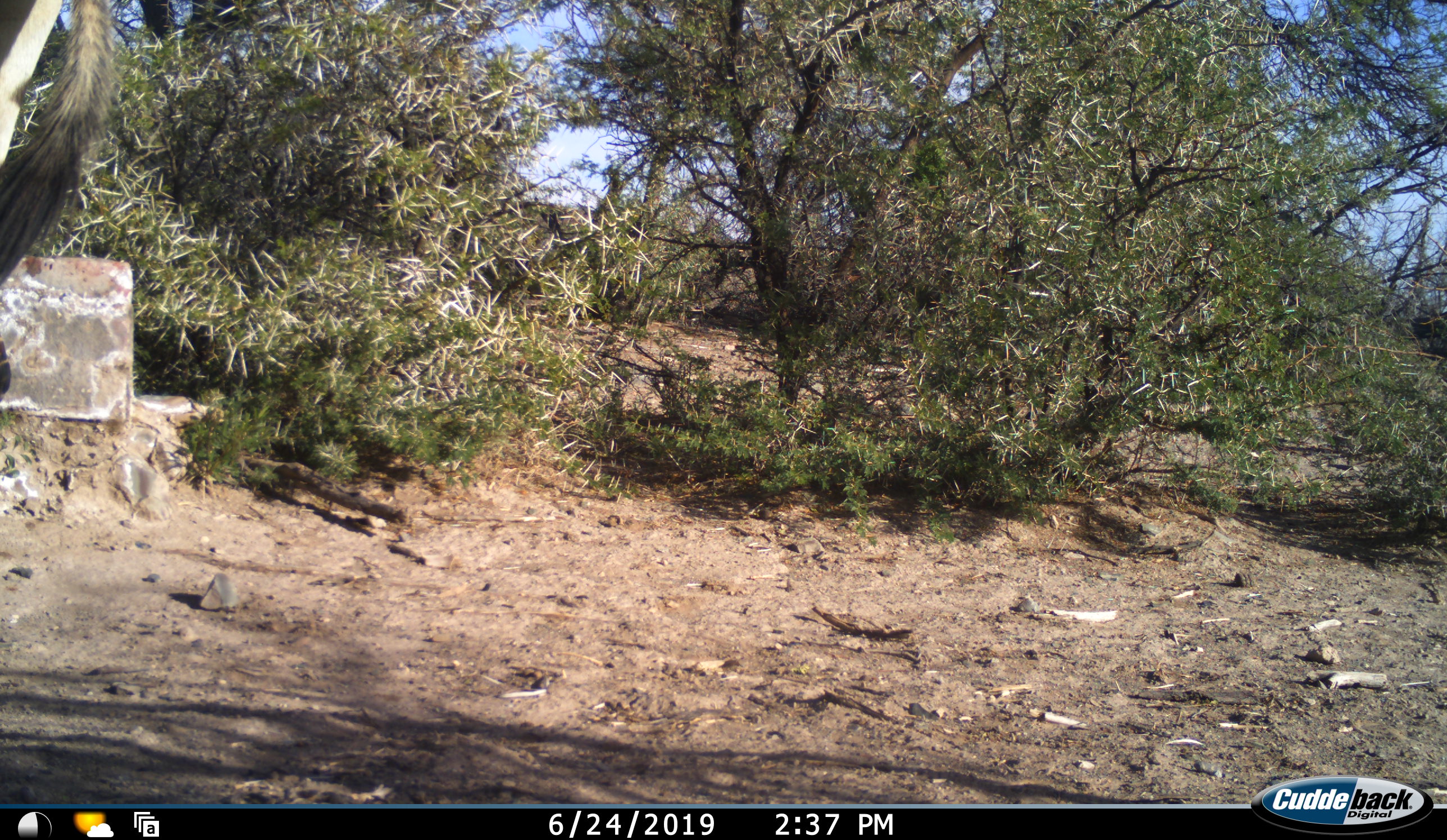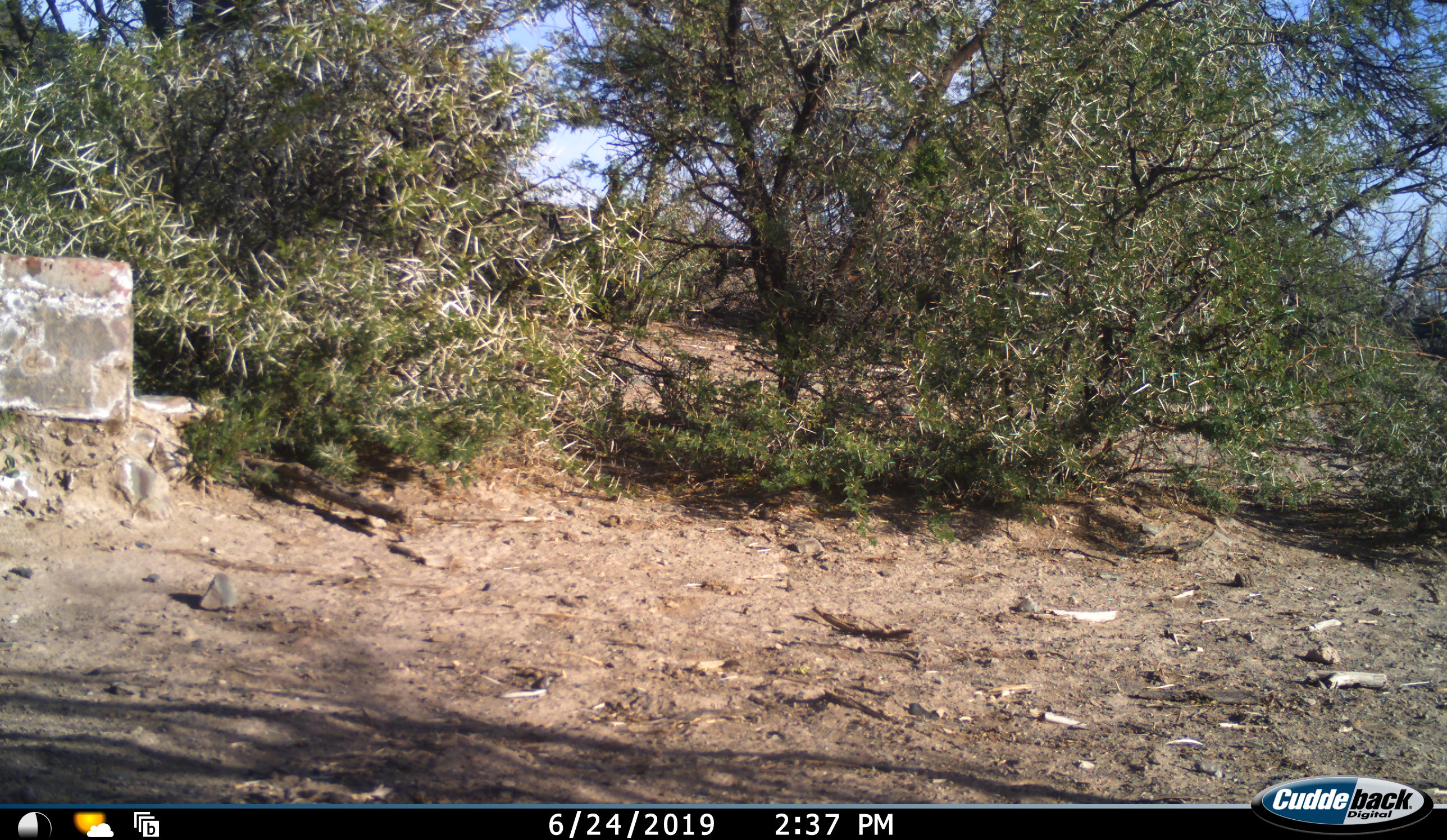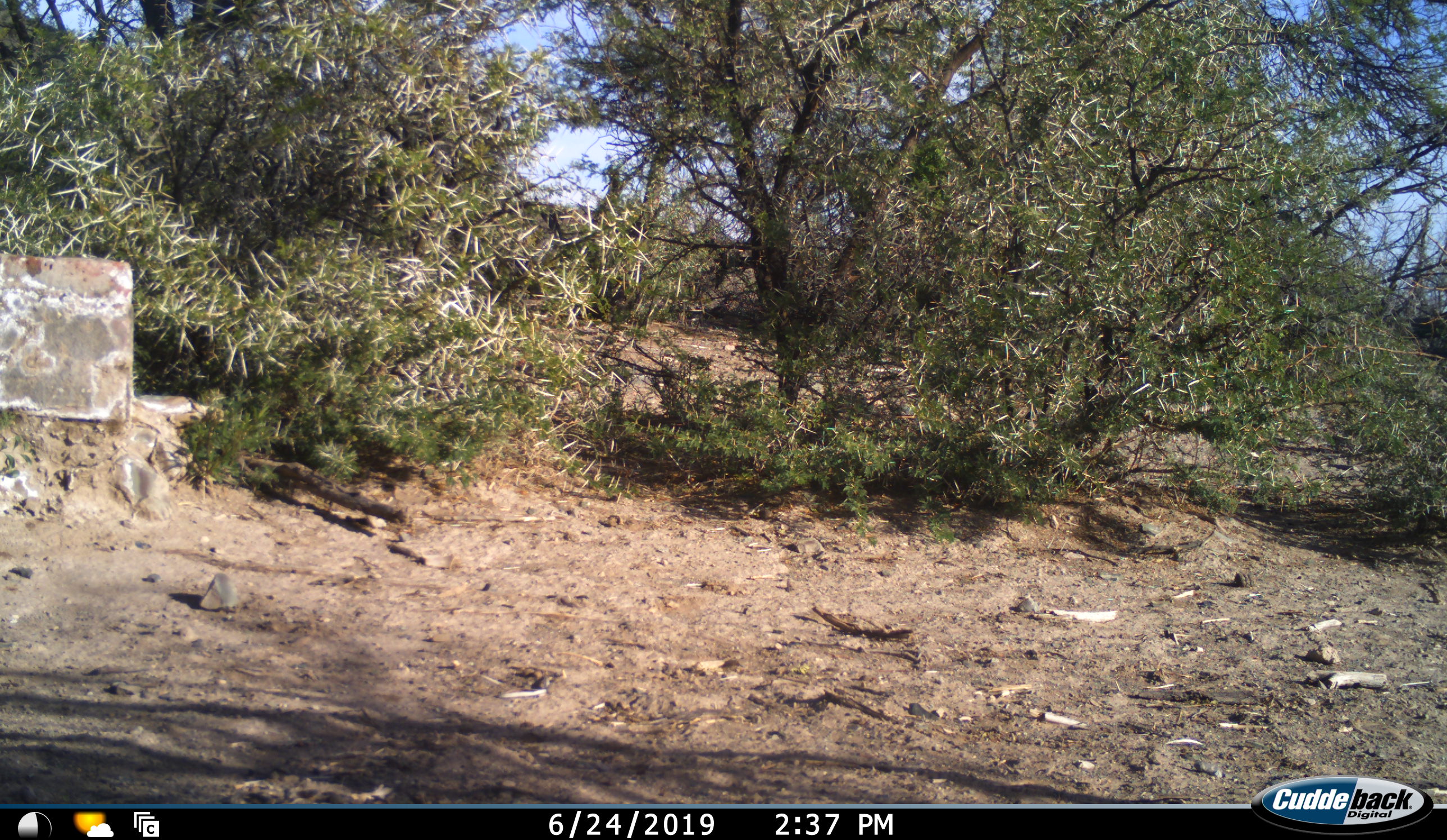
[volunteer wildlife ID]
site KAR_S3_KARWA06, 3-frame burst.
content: unidentified animal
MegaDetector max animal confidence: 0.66